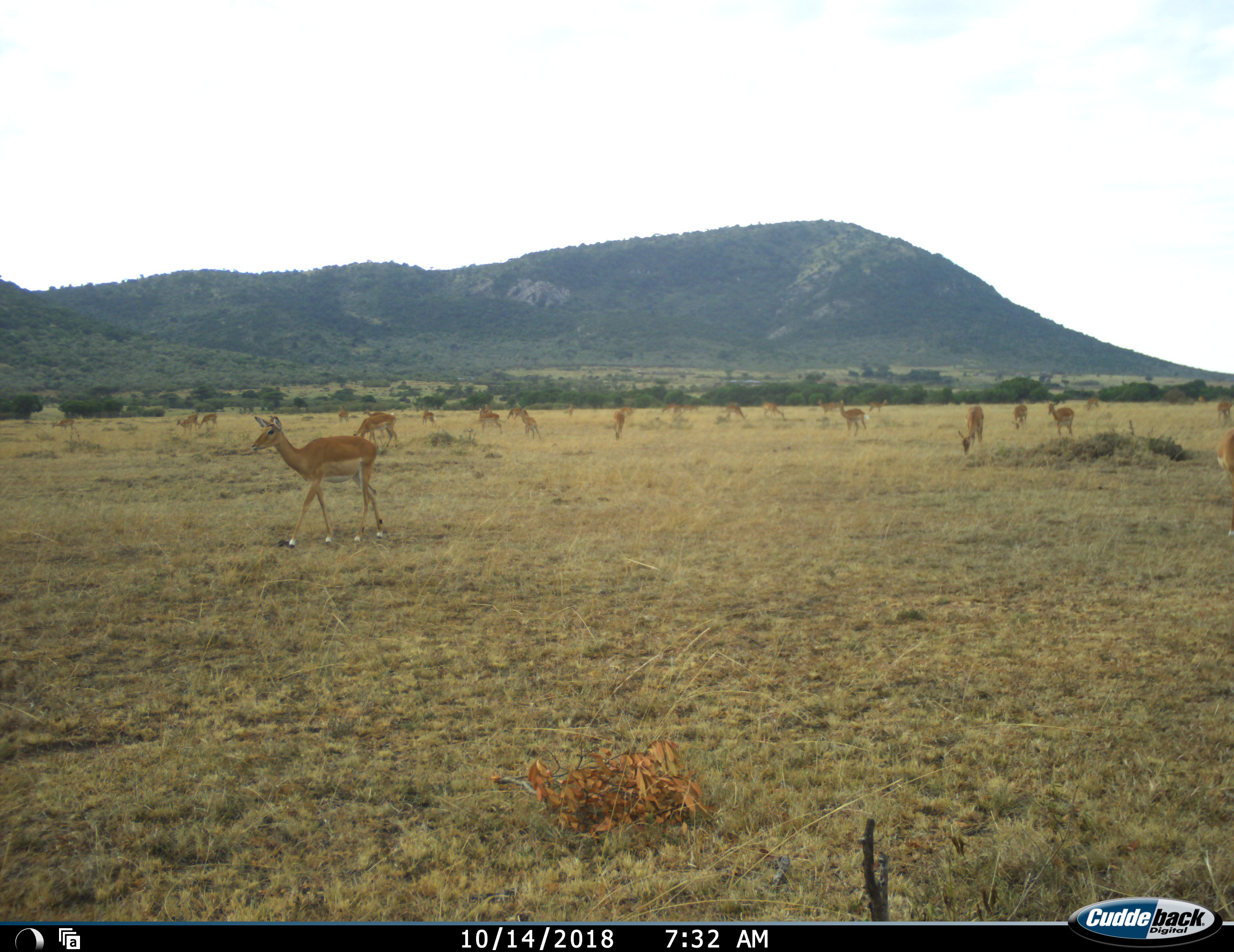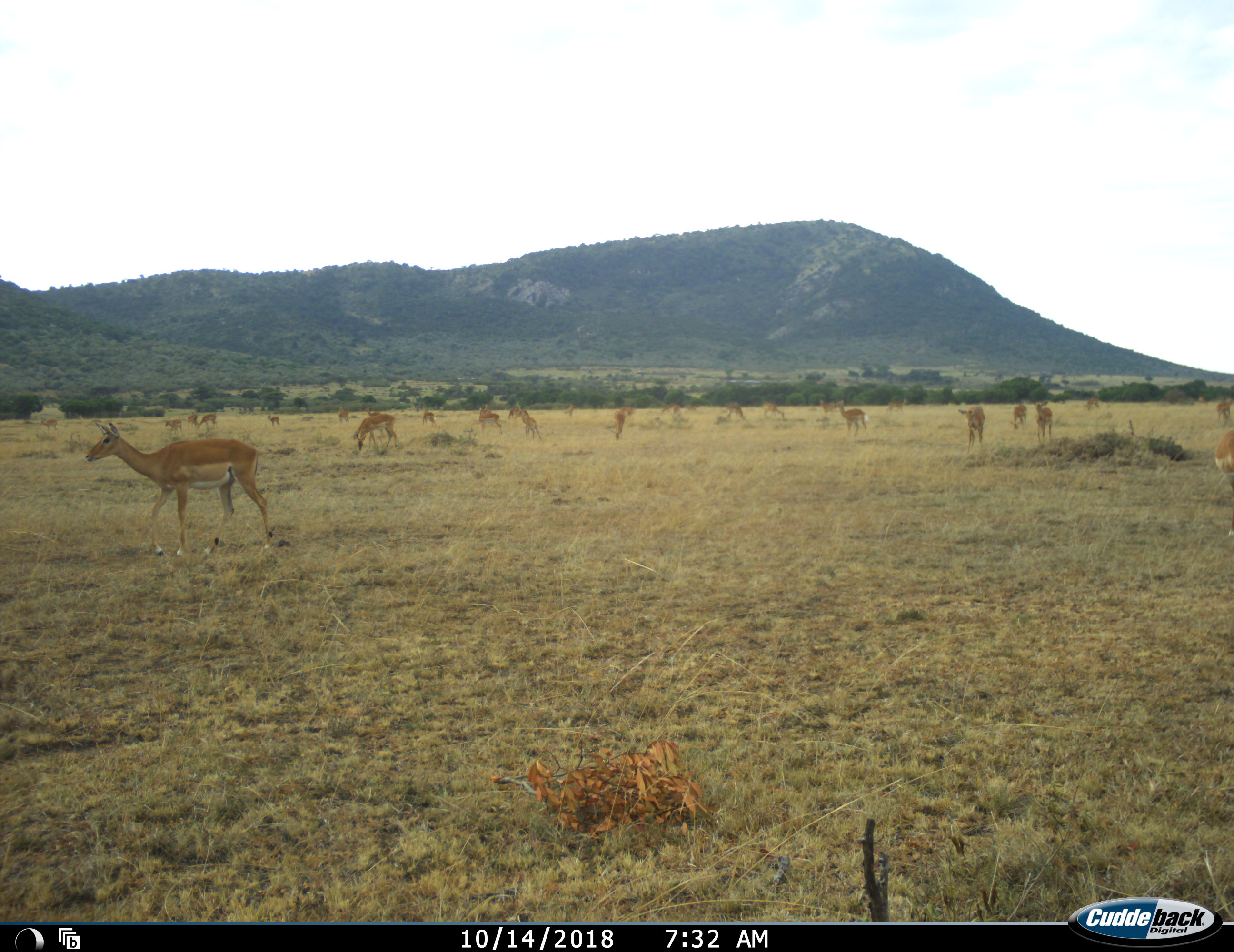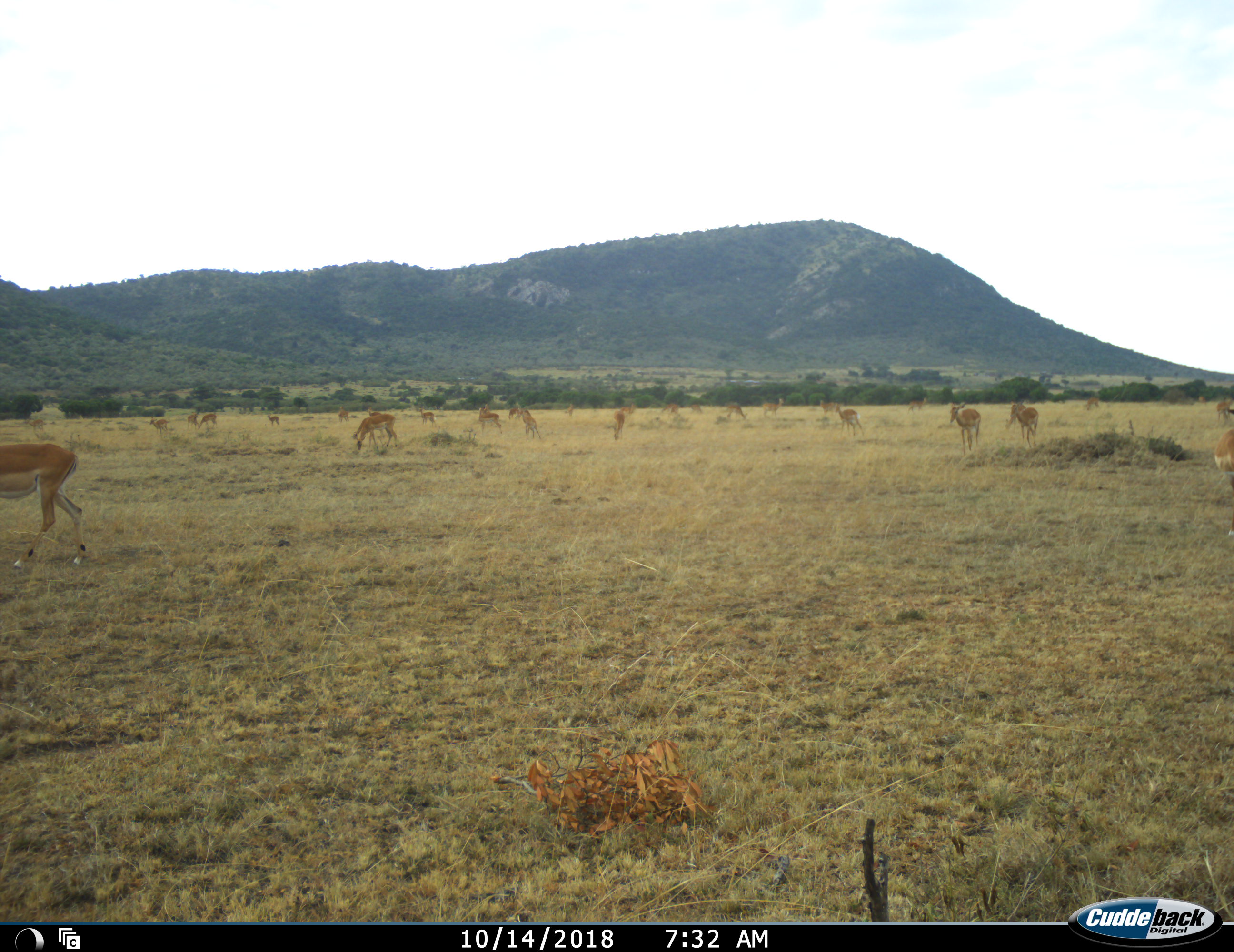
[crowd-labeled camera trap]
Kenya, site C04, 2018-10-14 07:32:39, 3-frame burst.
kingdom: Animalia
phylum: Chordata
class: Mammalia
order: Artiodactyla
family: Bovidae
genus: Aepyceros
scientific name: Aepyceros melampus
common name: impala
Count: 11-50.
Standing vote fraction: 62%.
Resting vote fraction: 0%.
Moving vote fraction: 100%.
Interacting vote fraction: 12%.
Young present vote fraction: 12%.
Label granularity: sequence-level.